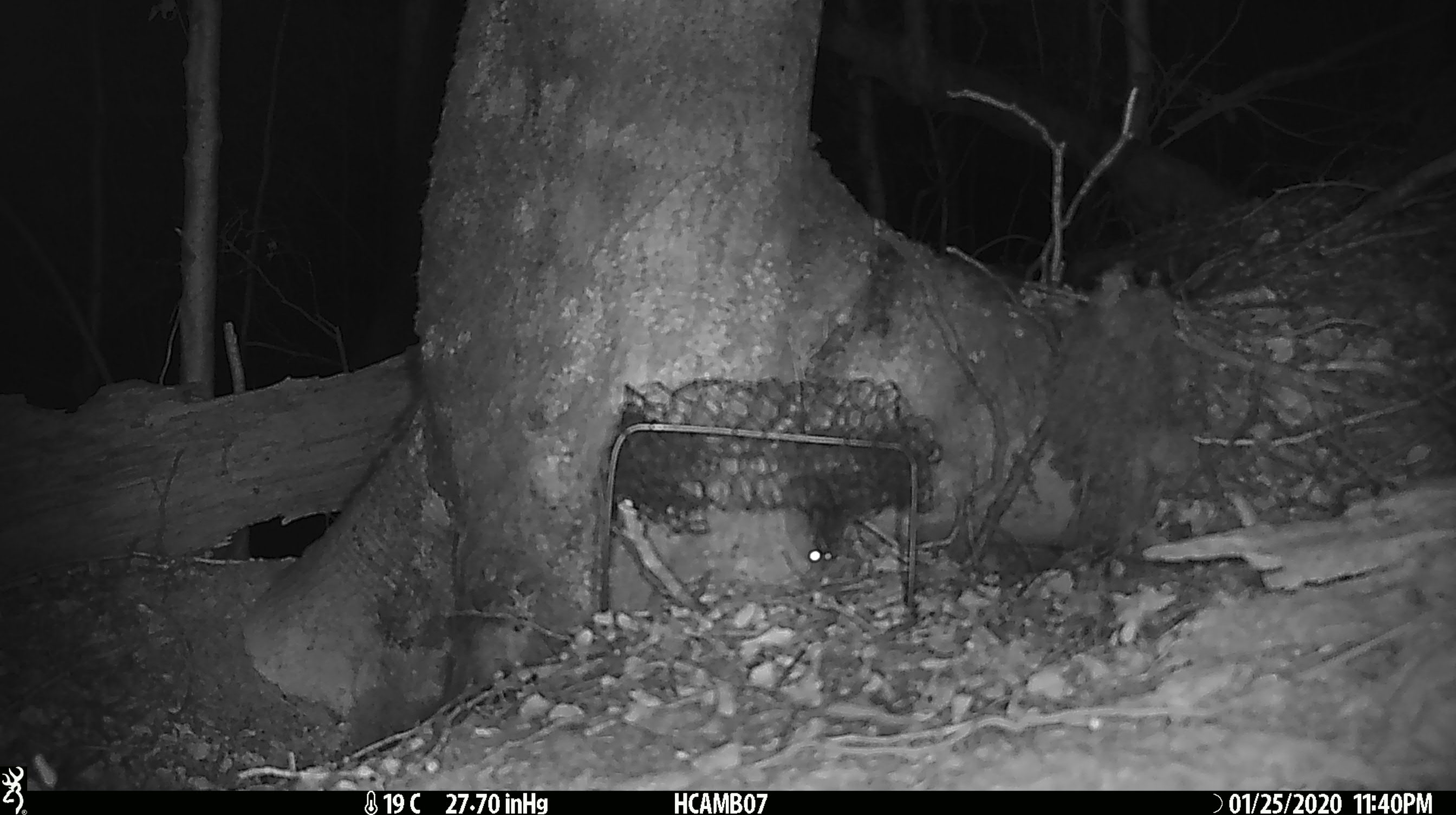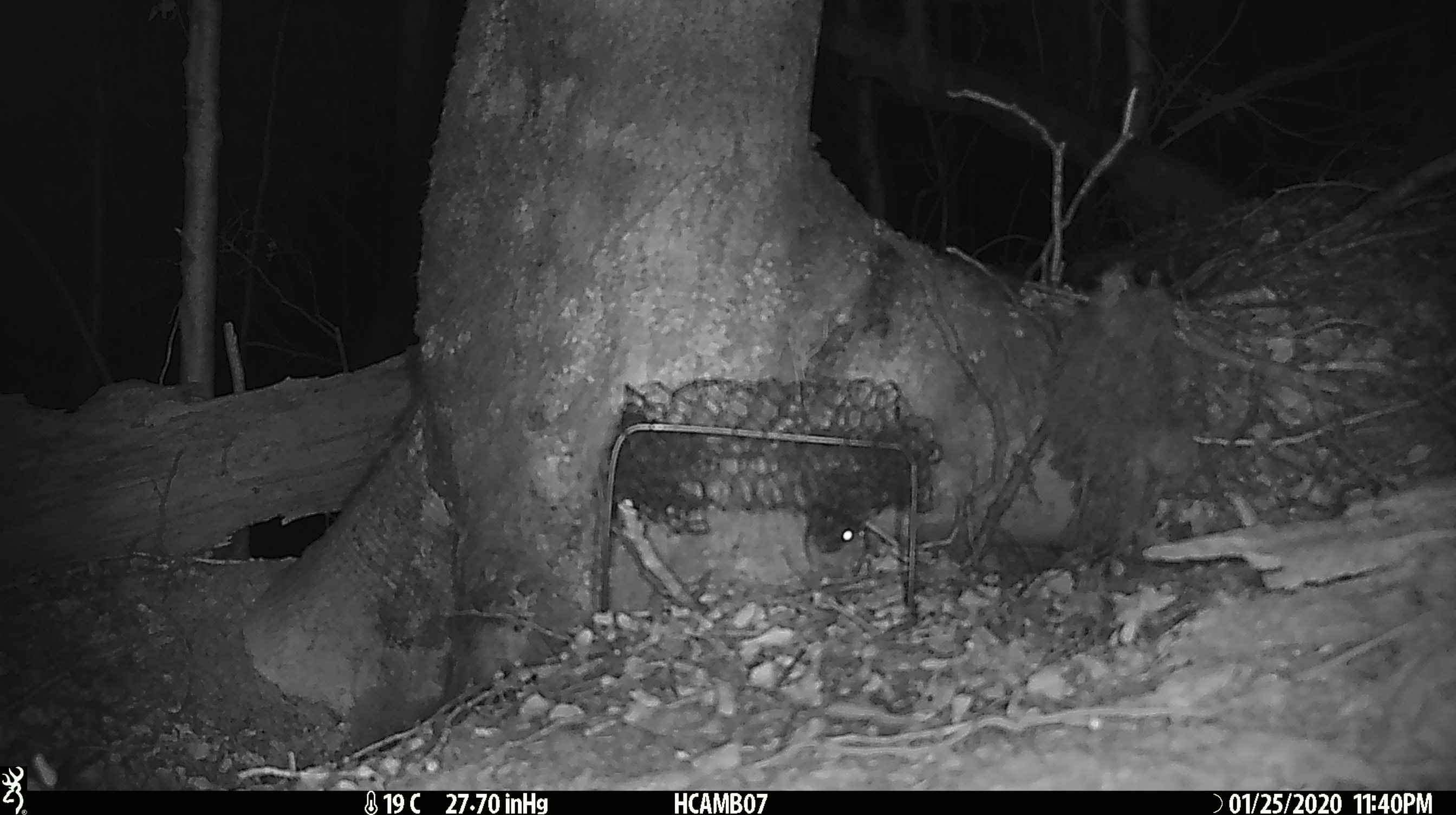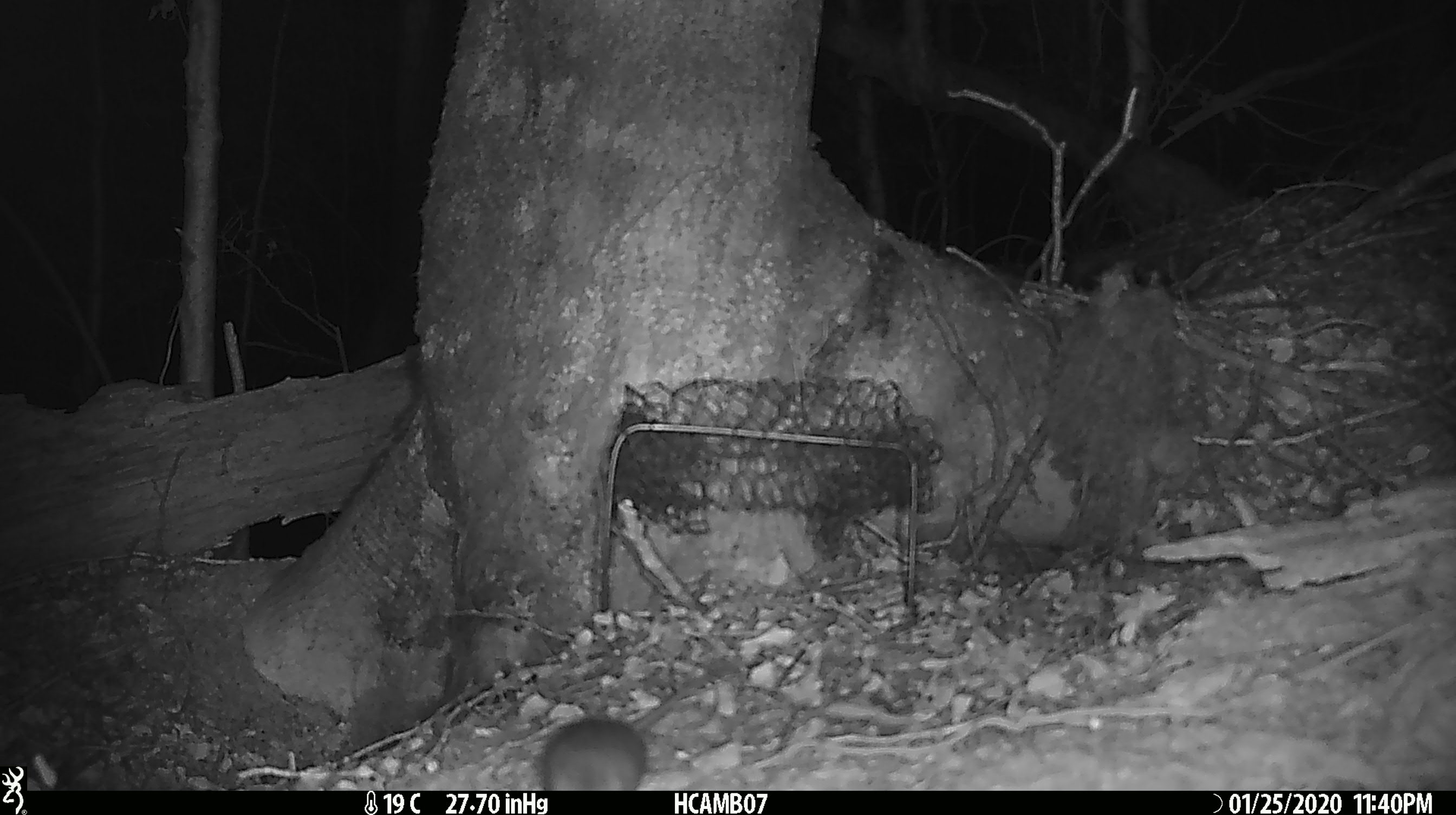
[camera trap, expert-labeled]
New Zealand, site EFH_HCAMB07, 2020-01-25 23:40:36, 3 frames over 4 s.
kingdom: Animalia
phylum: Chordata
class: Mammalia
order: Rodentia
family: Muridae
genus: Mus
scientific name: Mus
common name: mouse